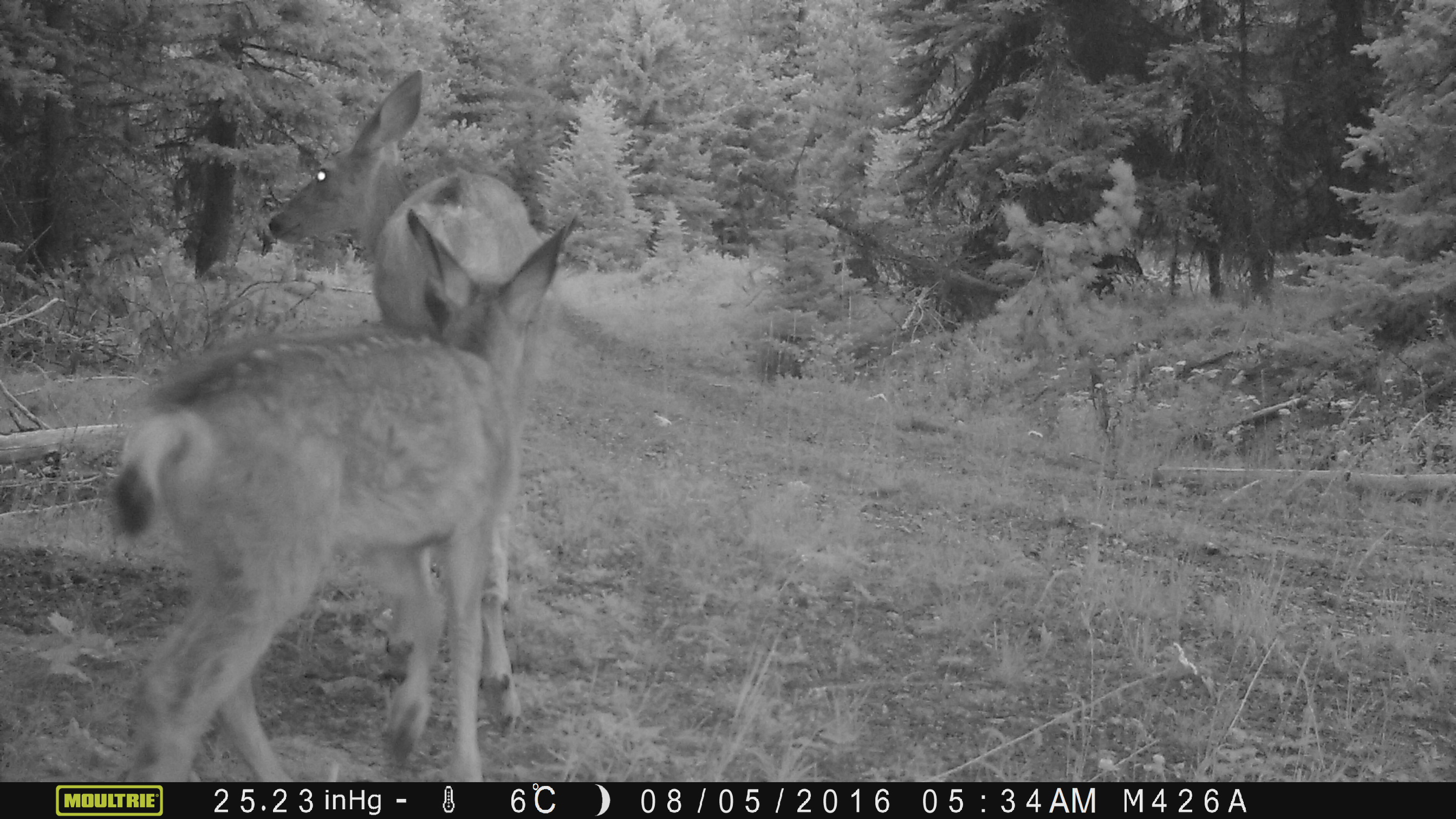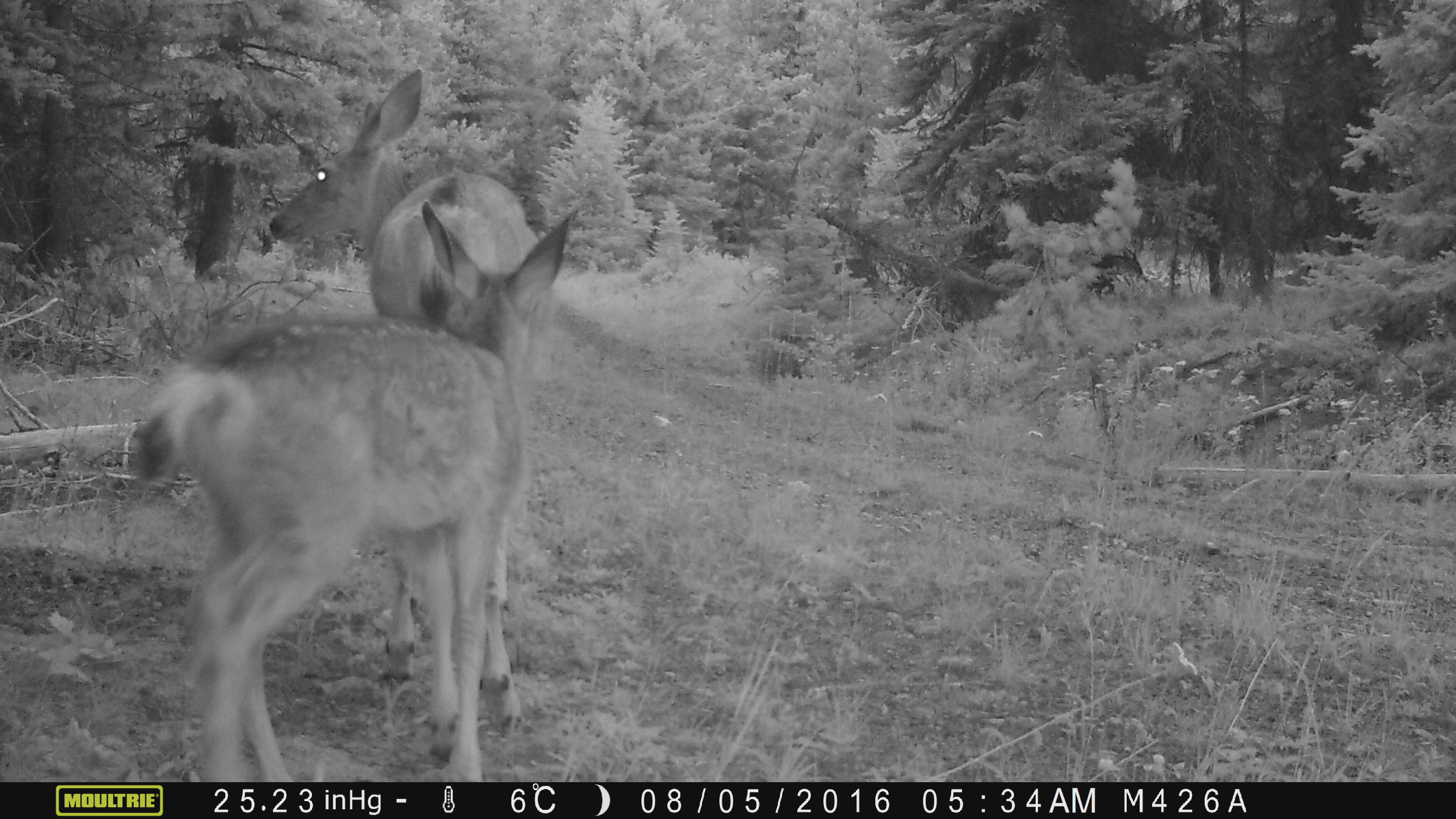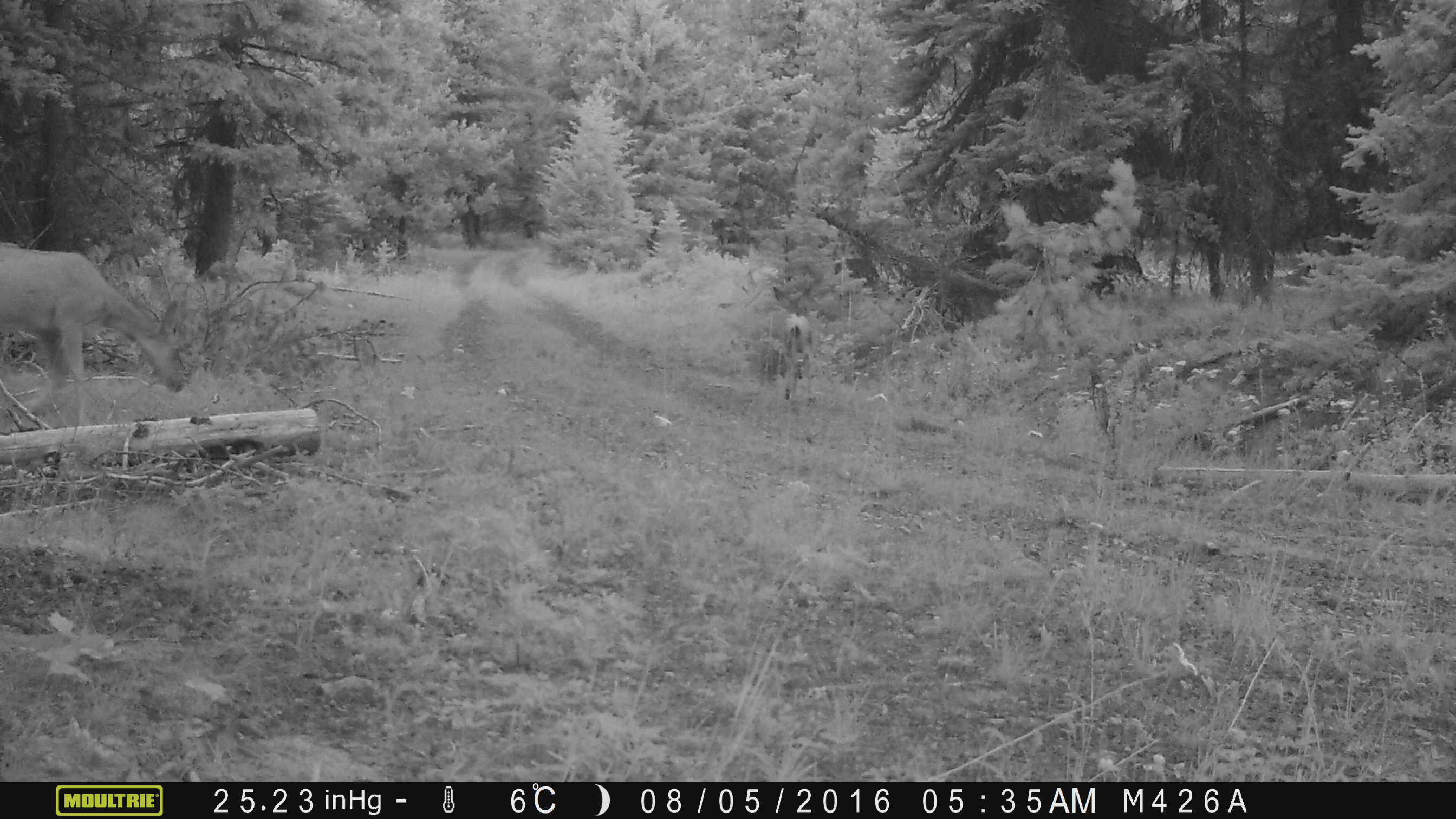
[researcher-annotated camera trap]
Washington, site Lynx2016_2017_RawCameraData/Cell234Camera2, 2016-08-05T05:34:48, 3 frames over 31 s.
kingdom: Animalia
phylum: Chordata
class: Mammalia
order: Artiodactyla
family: Cervidae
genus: Odocoileus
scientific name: Odocoileus hemionus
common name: mule deer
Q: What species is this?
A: Odocoileus hemionus (mule deer).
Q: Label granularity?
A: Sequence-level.